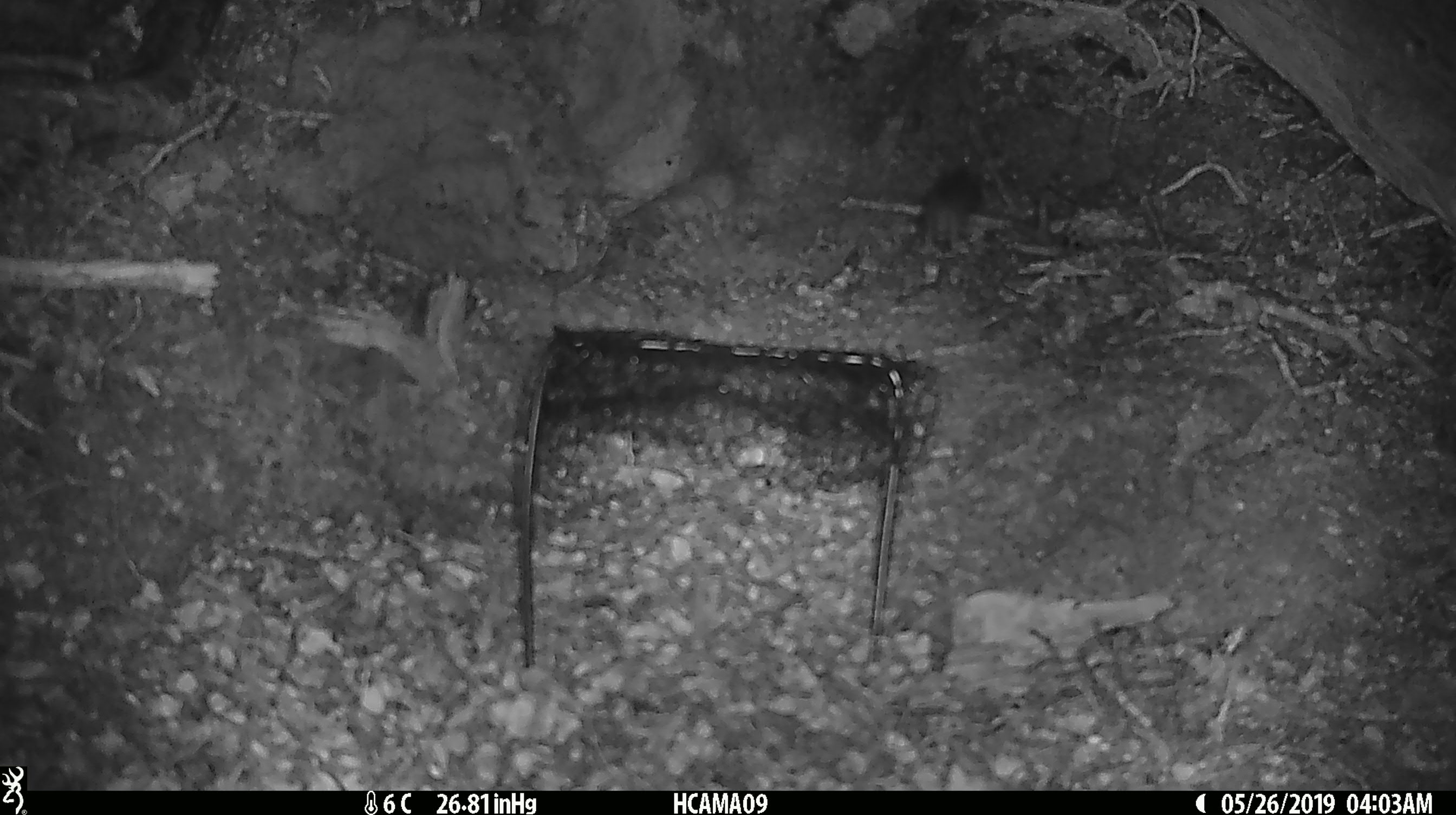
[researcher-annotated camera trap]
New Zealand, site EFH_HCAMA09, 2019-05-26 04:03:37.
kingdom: Animalia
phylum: Chordata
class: Mammalia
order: Rodentia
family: Muridae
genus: Rattus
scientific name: Rattus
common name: rat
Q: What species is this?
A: Rat (Rattus).